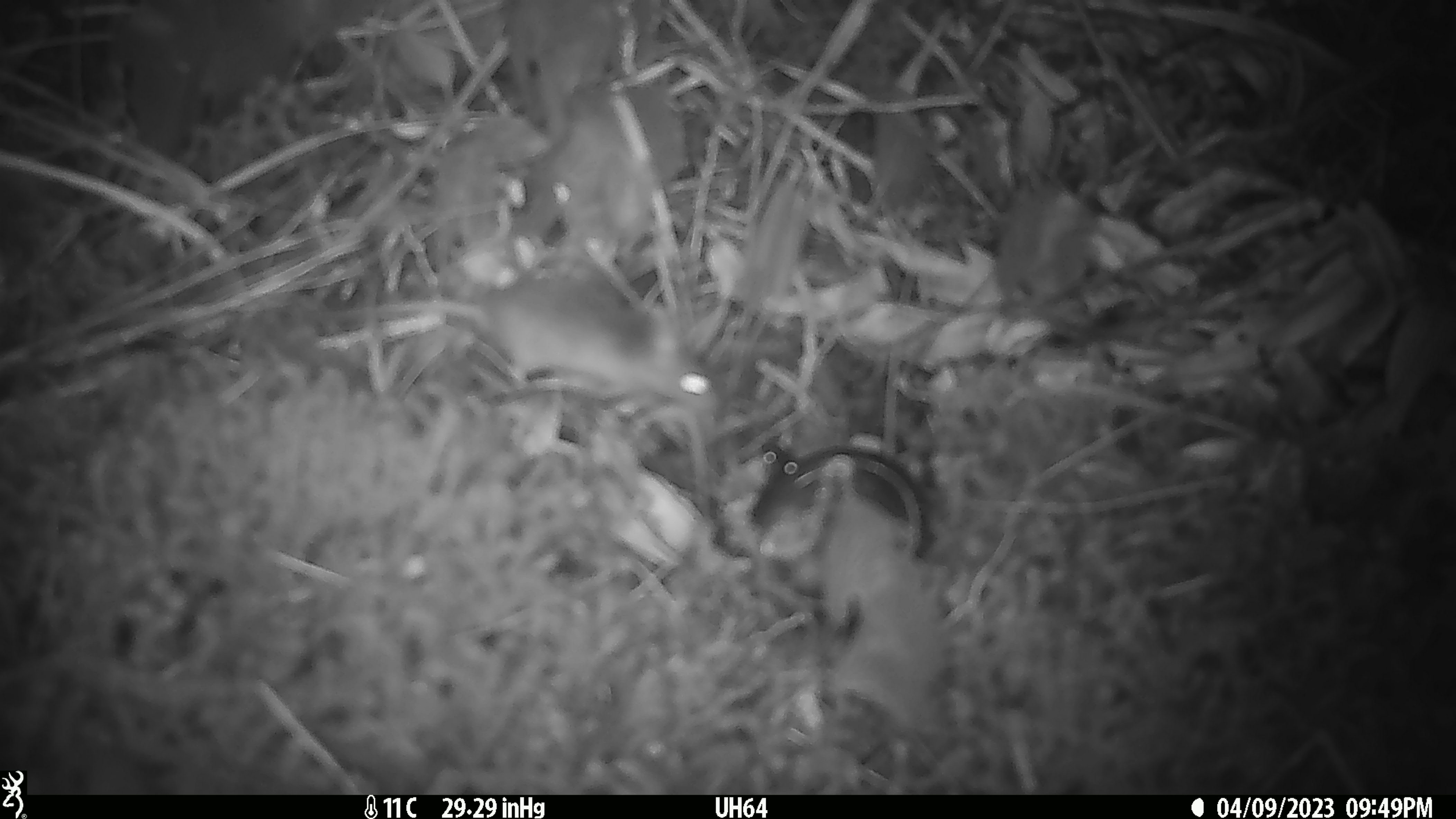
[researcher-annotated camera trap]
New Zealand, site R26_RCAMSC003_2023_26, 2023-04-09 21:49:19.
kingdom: Animalia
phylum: Chordata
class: Mammalia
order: Rodentia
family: Muridae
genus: Mus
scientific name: Mus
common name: mouse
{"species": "mouse (Mus)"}